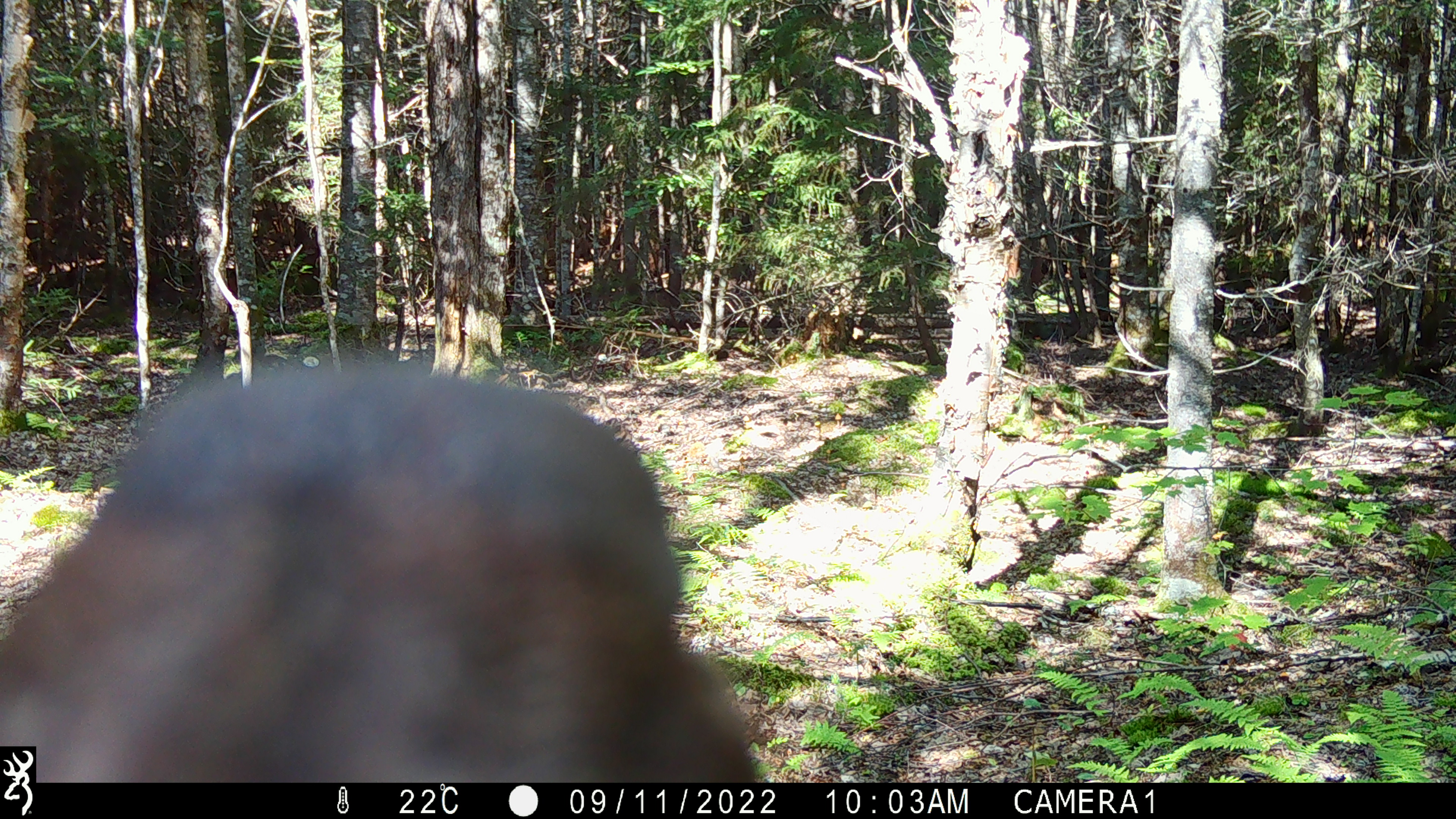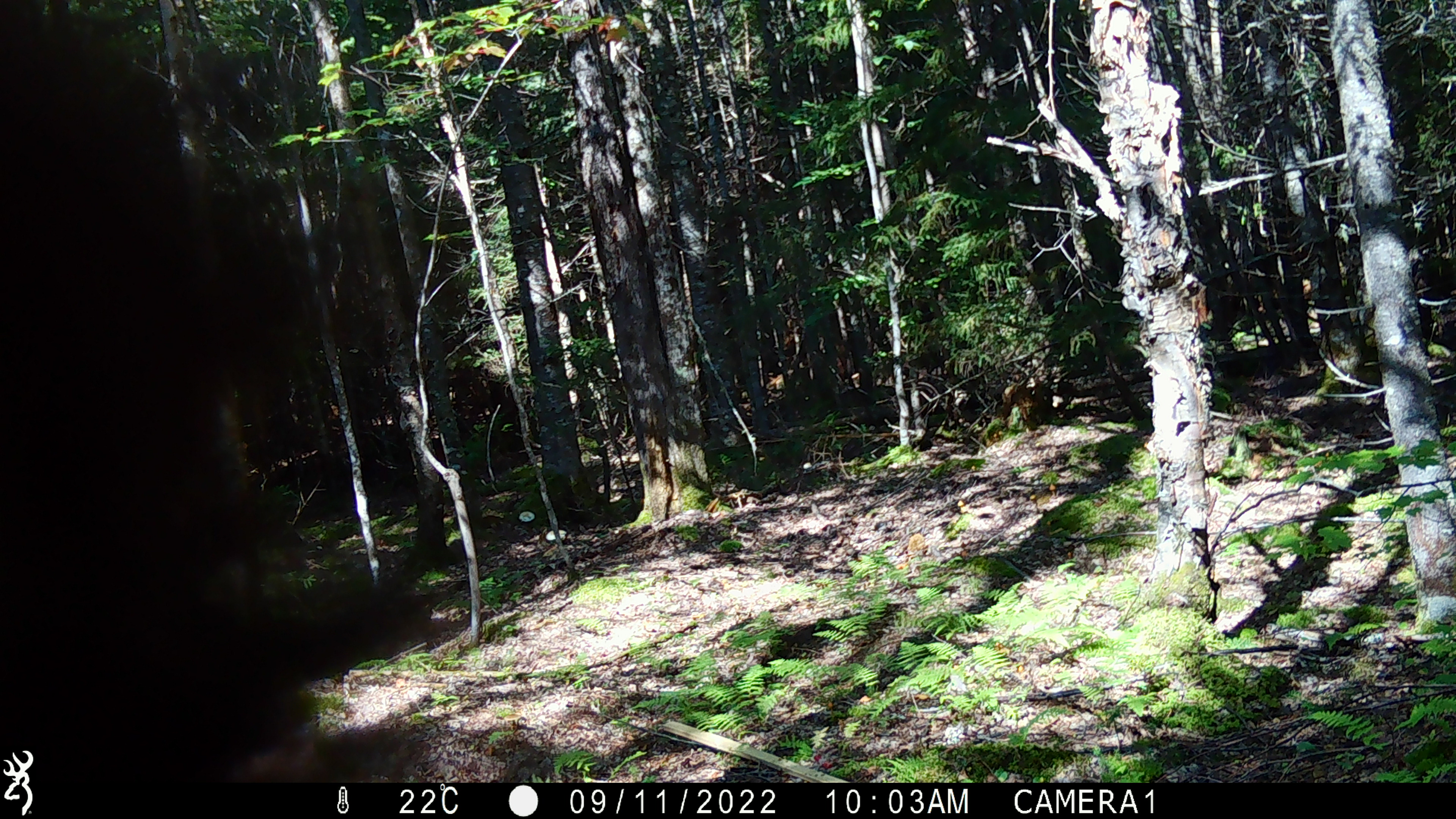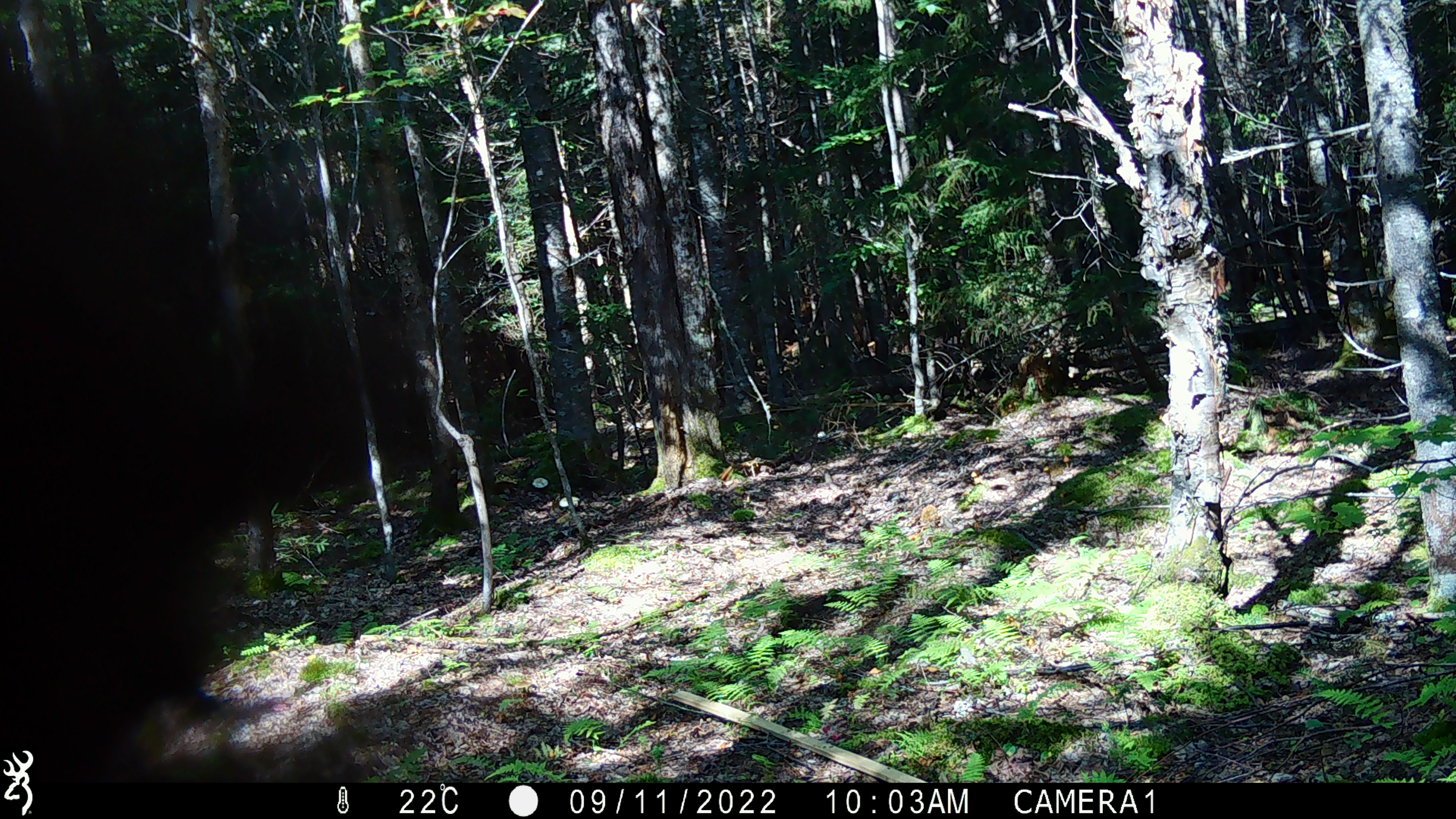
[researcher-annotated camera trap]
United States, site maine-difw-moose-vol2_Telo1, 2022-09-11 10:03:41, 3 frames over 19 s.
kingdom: Animalia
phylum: Chordata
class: Mammalia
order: Carnivora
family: Ursidae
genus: Ursus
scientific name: Ursus americanus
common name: black bear